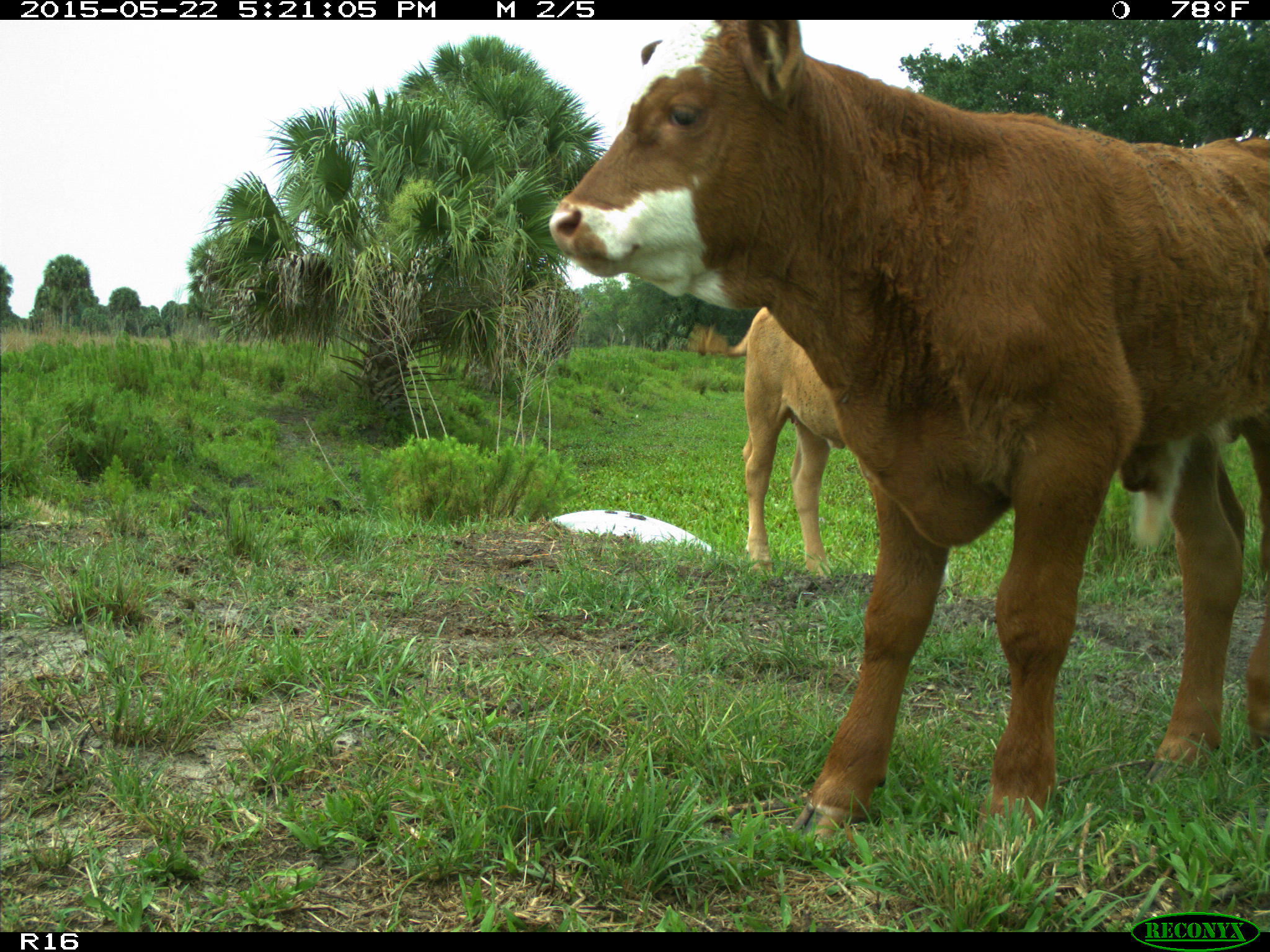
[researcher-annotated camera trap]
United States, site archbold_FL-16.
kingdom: Animalia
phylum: Chordata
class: Mammalia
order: Artiodactyla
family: Bovidae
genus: Bos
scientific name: Bos taurus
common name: domestic cow